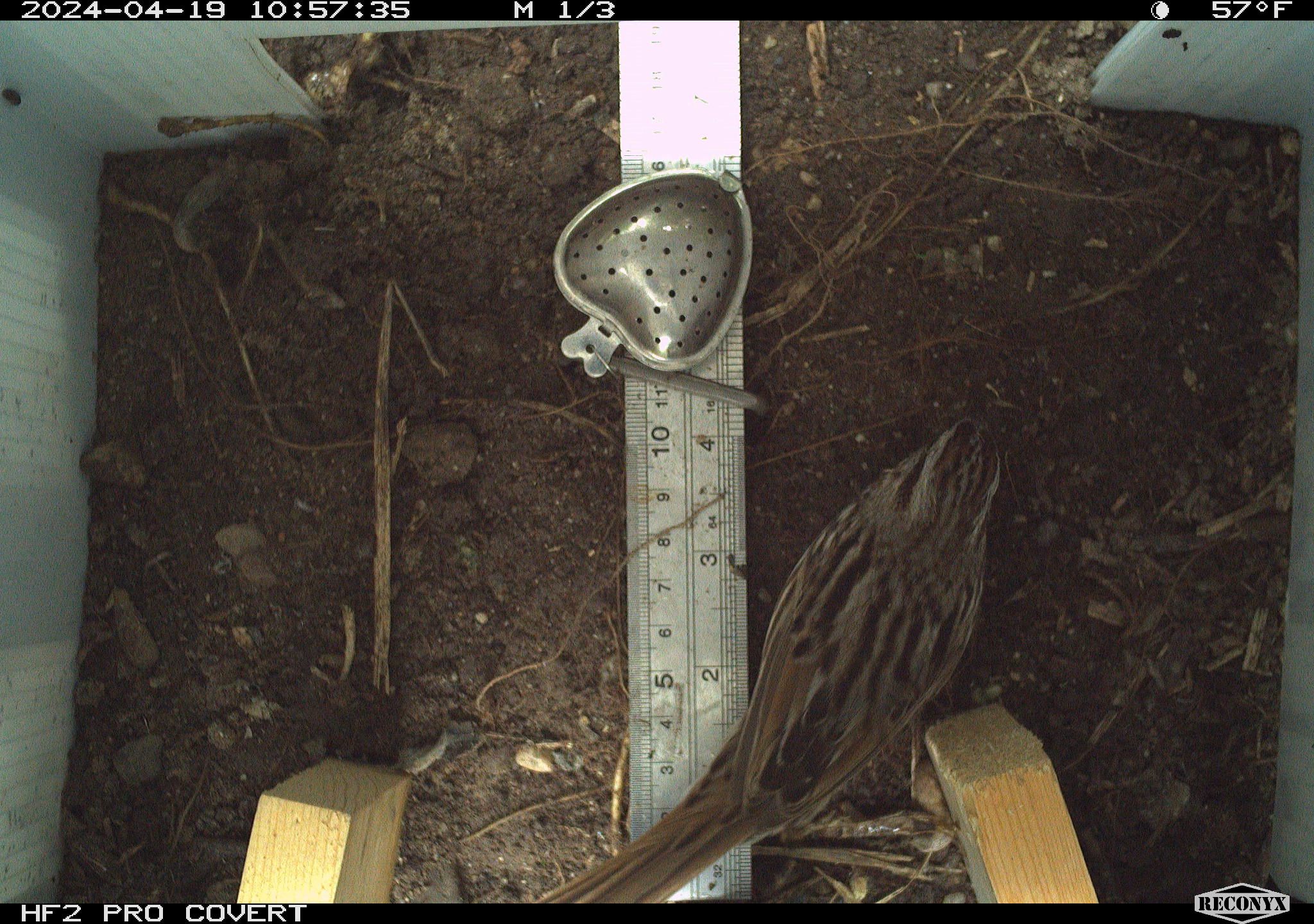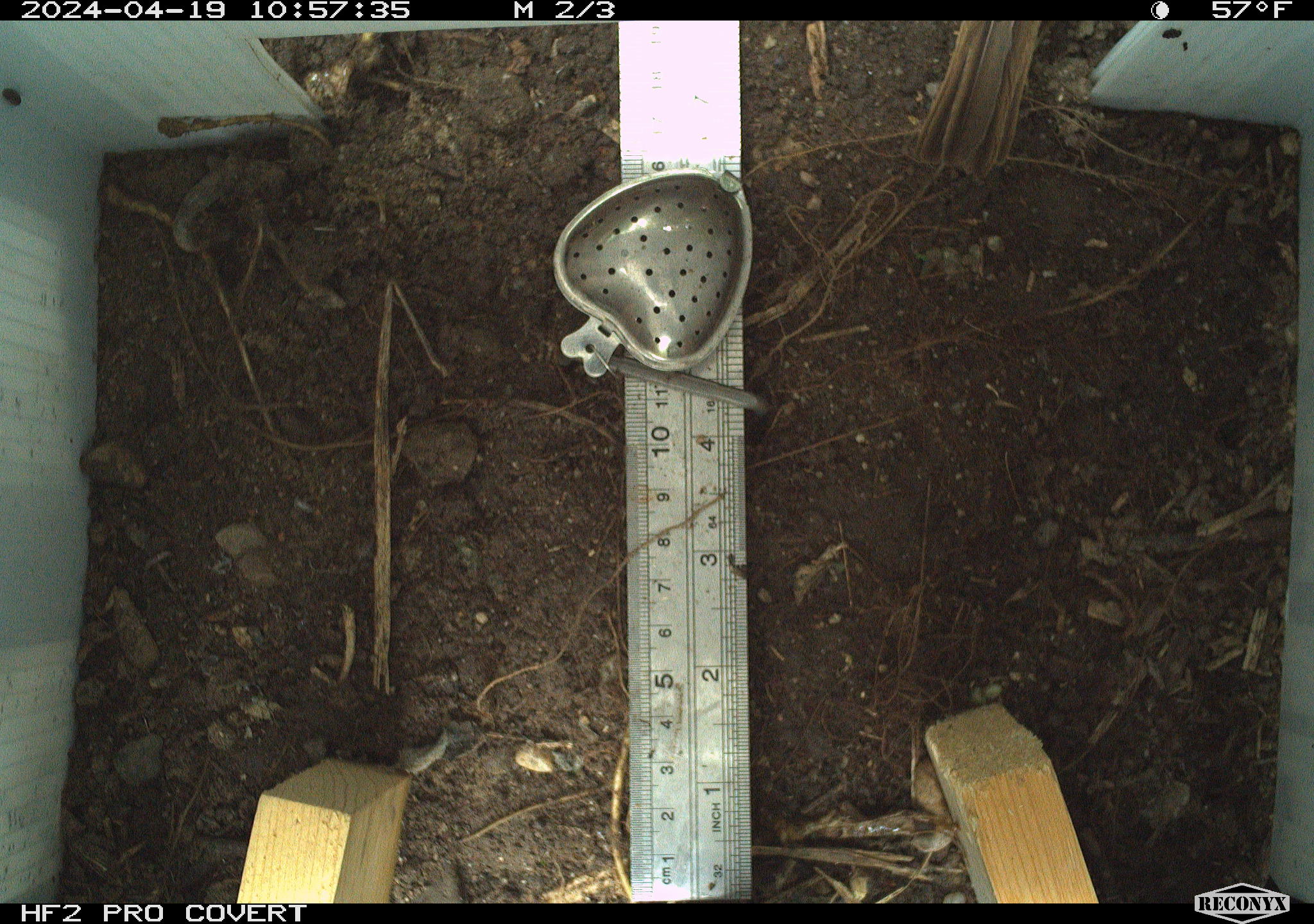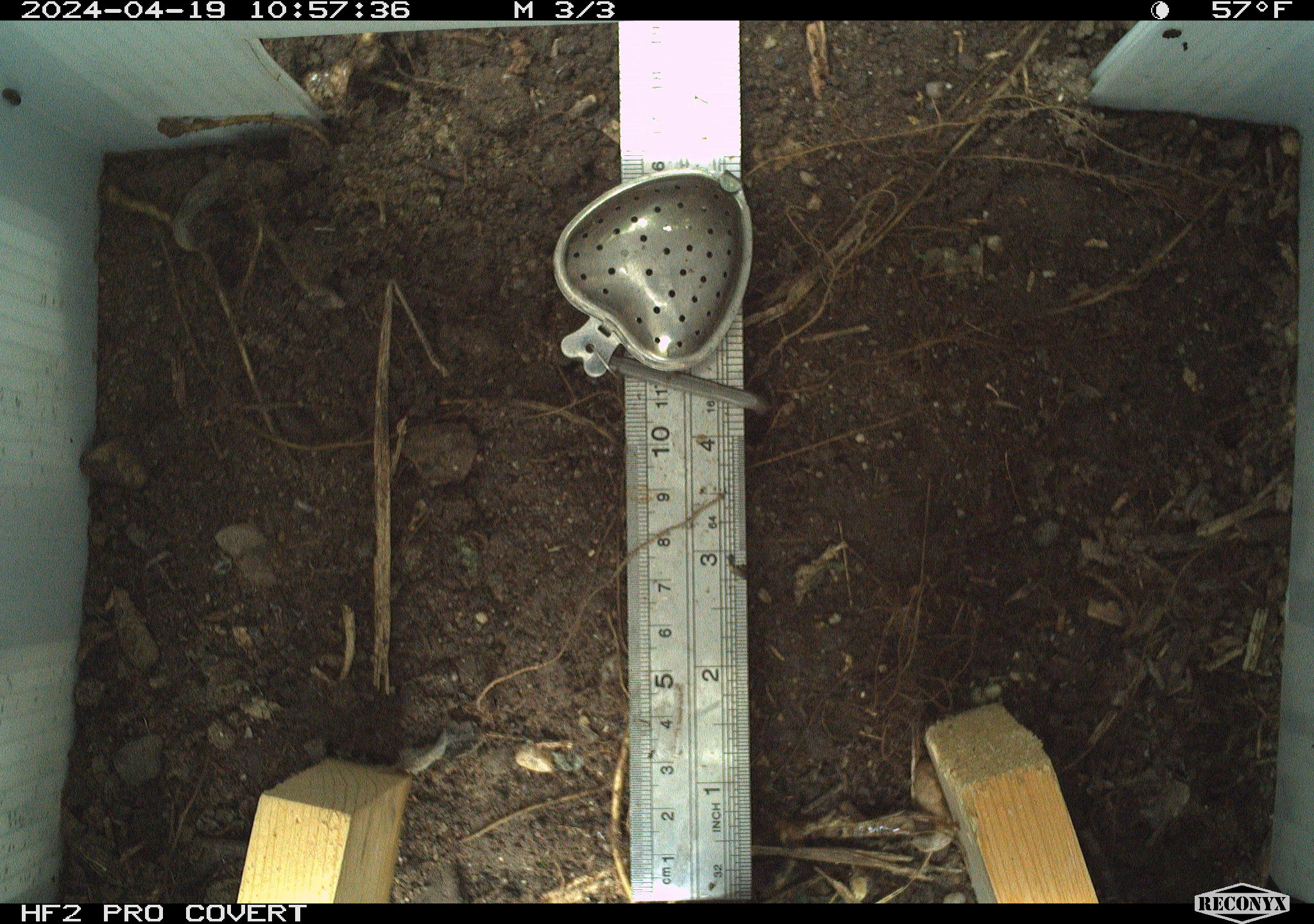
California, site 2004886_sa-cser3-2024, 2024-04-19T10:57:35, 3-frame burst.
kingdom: Animalia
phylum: Chordata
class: Aves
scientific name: Aves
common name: bird